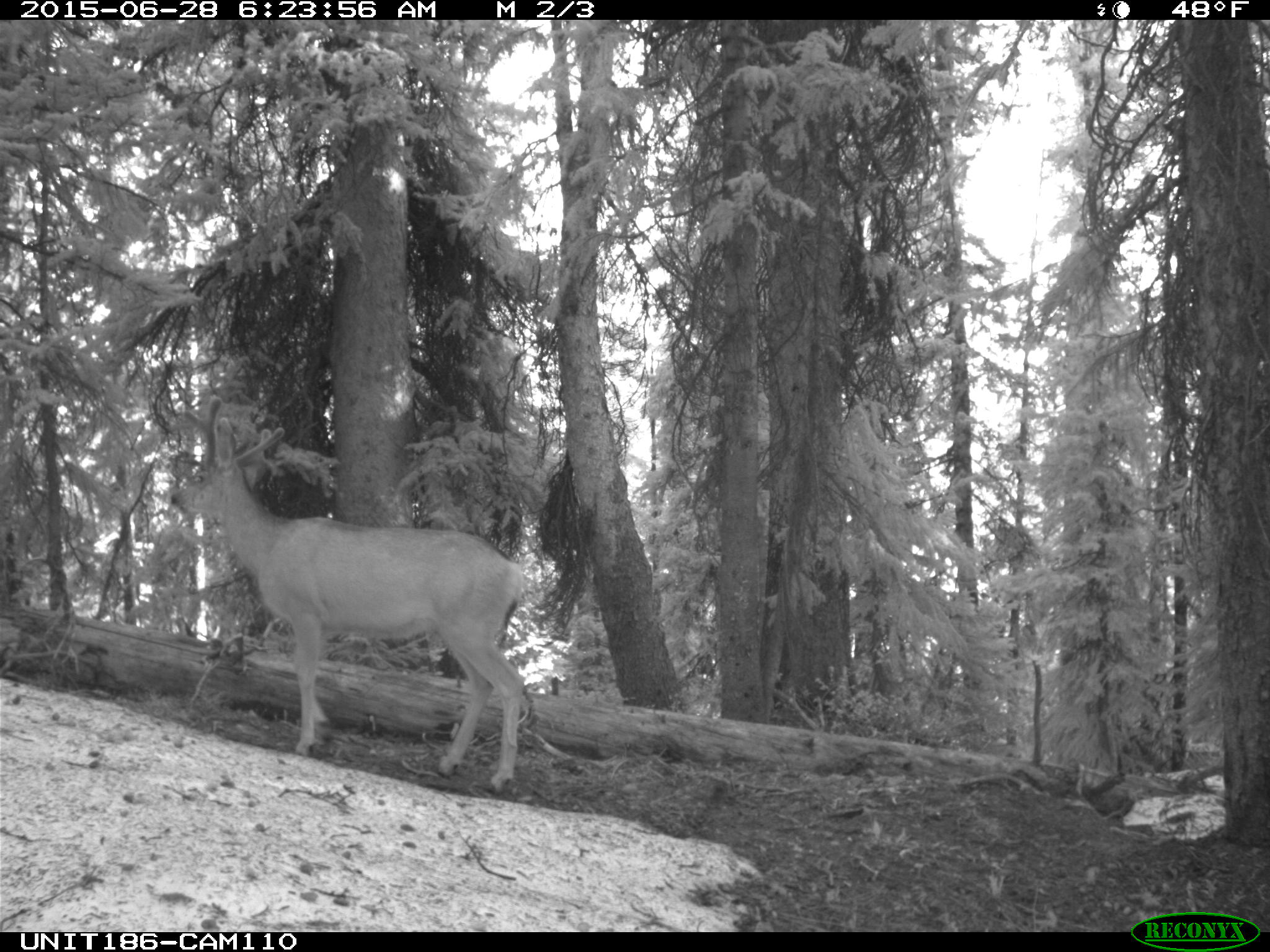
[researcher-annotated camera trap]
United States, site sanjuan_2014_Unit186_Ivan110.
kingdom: Animalia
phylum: Chordata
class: Mammalia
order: Artiodactyla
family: Cervidae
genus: Odocoileus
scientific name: Odocoileus hemionus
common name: mule deer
Odocoileus hemionus (mule deer).